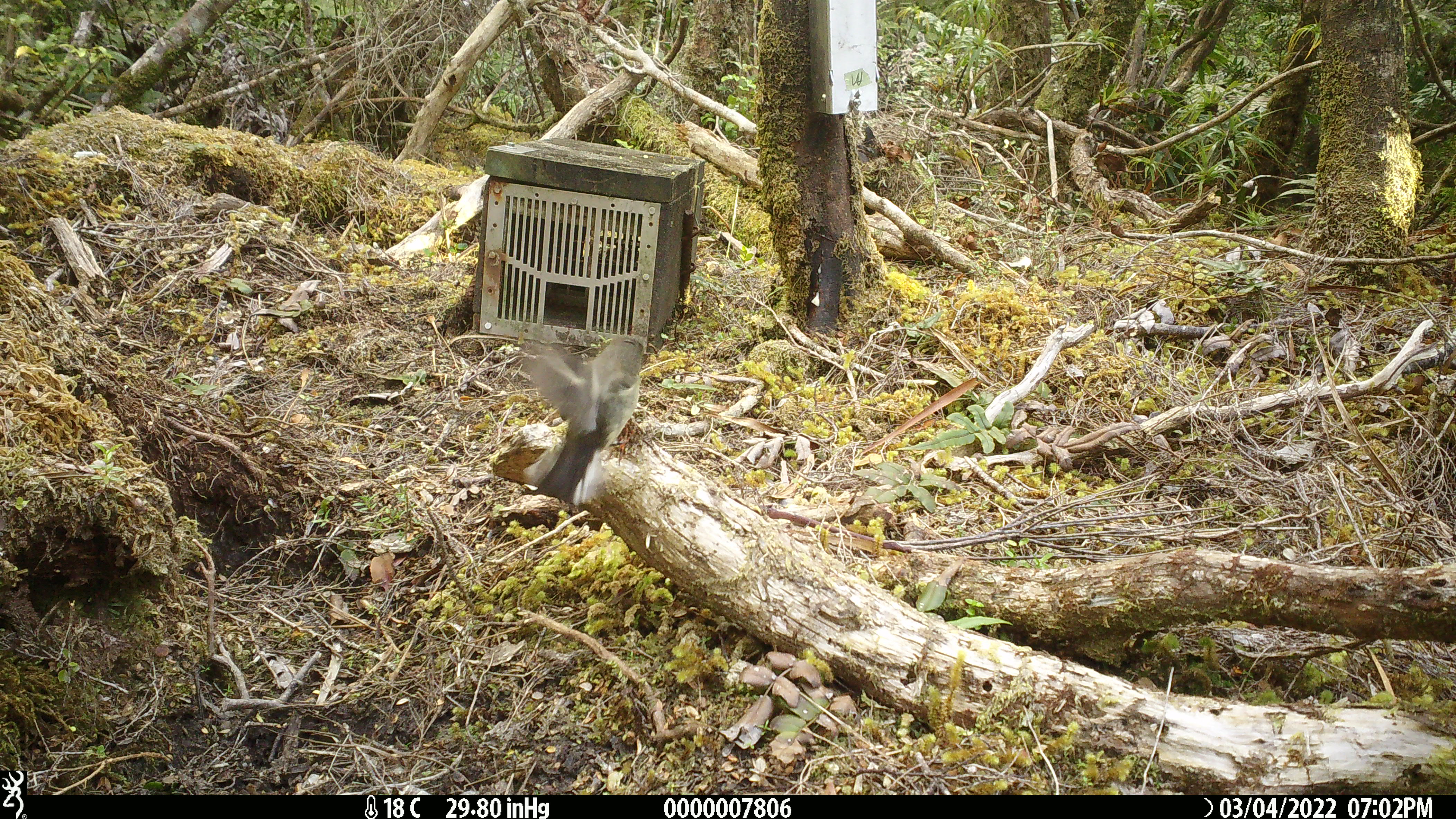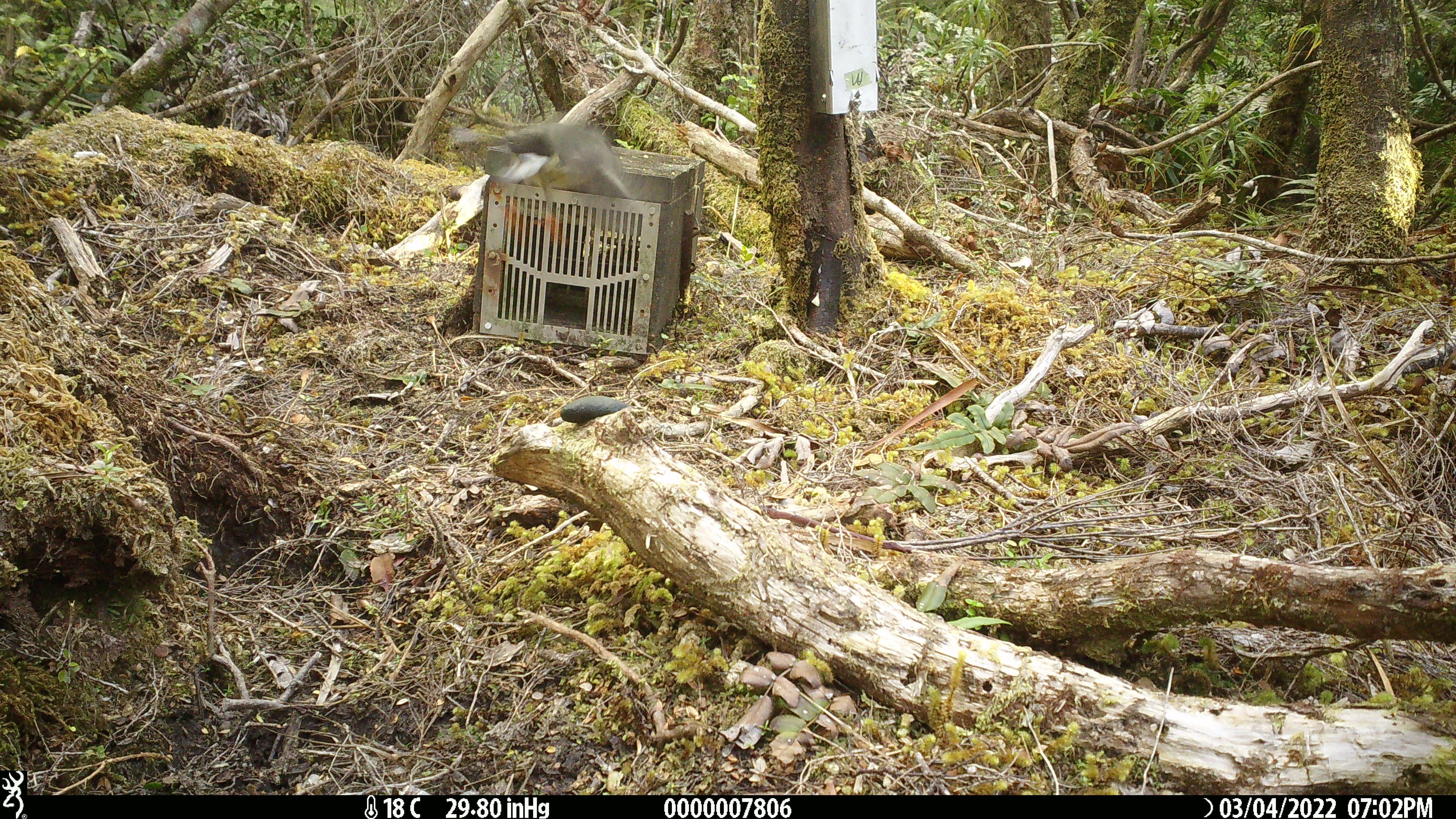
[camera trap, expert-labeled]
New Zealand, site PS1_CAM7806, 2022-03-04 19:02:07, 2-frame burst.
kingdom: Animalia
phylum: Chordata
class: Aves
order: Passeriformes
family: Petroicidae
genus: Petroica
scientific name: Petroica macrocephala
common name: tomtit